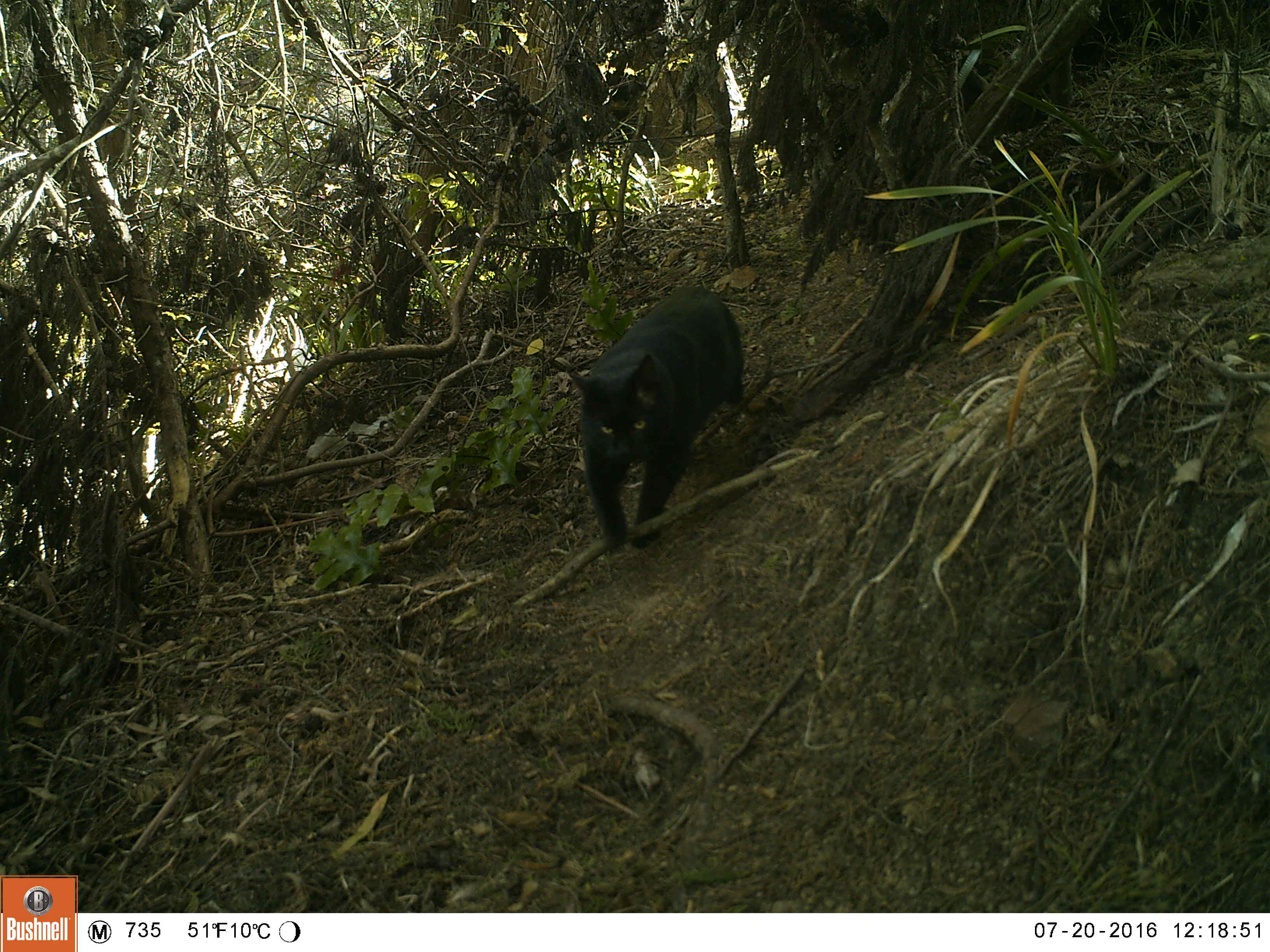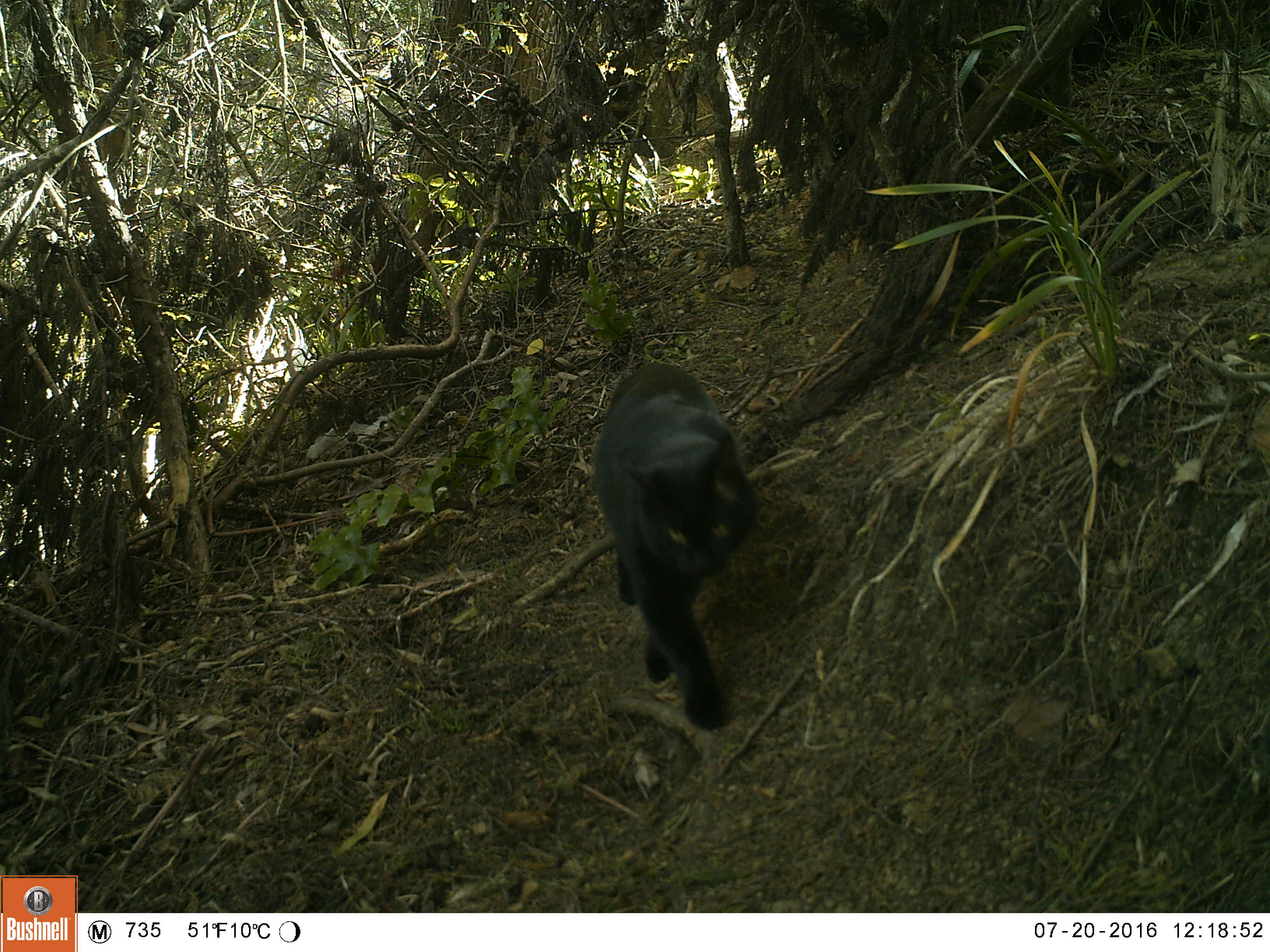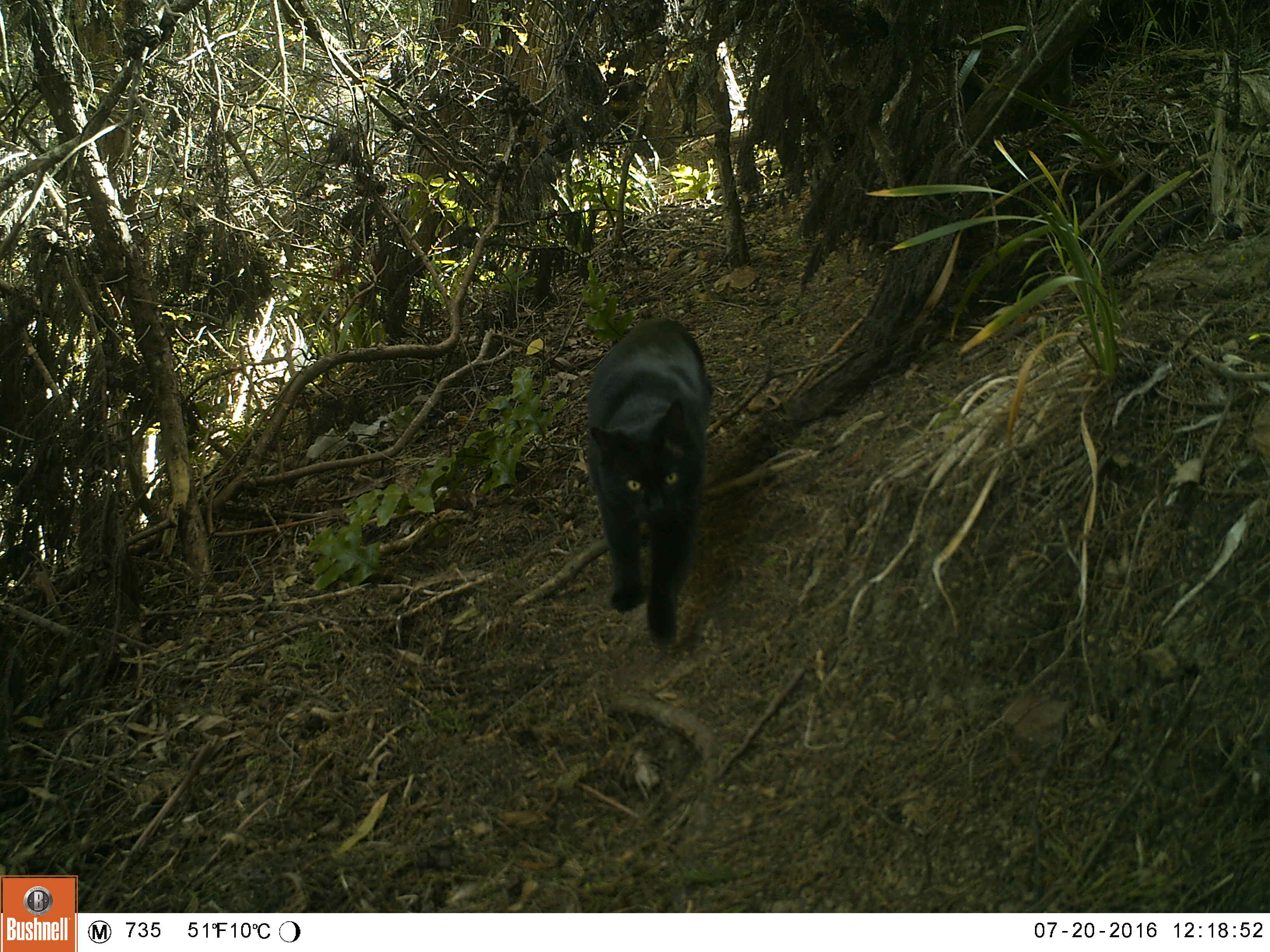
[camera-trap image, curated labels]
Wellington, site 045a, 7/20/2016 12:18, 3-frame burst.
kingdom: Animalia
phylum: Chordata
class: Mammalia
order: Carnivora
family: Felidae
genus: Felis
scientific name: Felis catus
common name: cat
Cat (Felis catus).